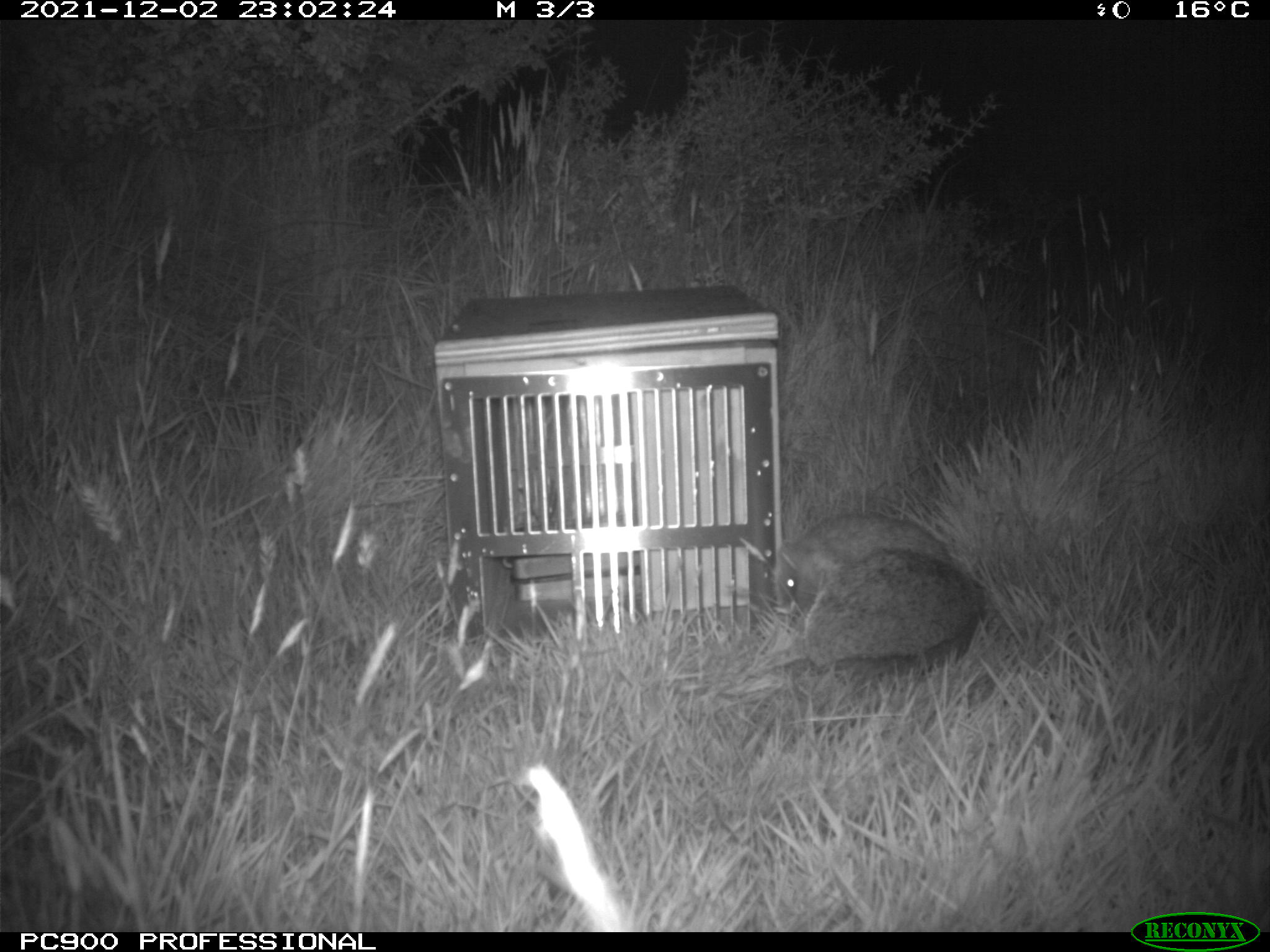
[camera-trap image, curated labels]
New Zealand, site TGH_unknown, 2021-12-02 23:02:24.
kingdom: Animalia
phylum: Chordata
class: Mammalia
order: Eulipotyphla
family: Erinaceidae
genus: Erinaceus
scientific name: Erinaceus europaeus europaeus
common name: european hedgehog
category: hedgehog